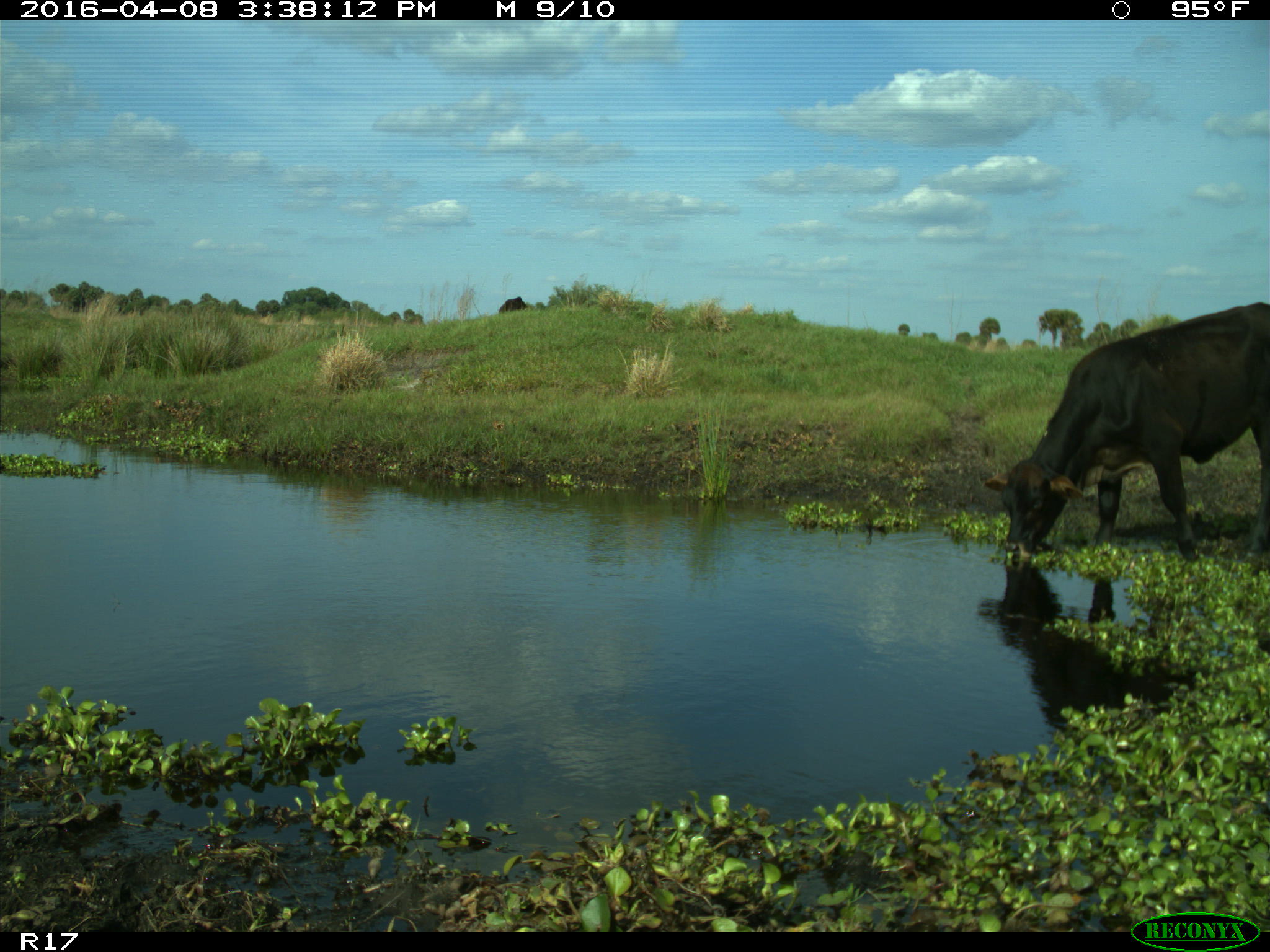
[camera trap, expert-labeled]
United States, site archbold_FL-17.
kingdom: Animalia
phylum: Chordata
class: Mammalia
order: Artiodactyla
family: Bovidae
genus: Bos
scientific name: Bos taurus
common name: domestic cow